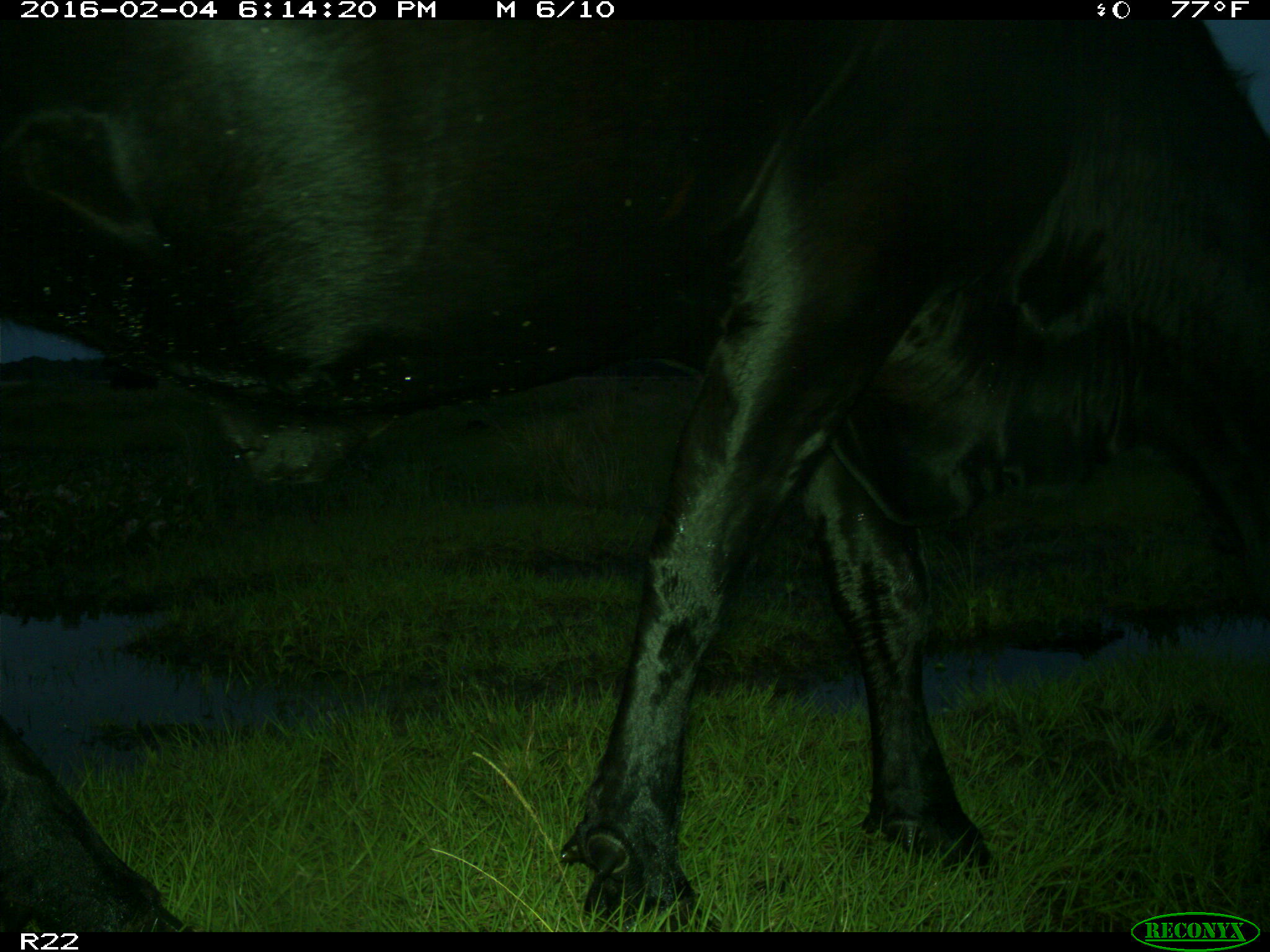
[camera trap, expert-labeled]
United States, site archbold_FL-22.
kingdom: Animalia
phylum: Chordata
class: Mammalia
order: Artiodactyla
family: Bovidae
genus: Bos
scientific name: Bos taurus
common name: domestic cow